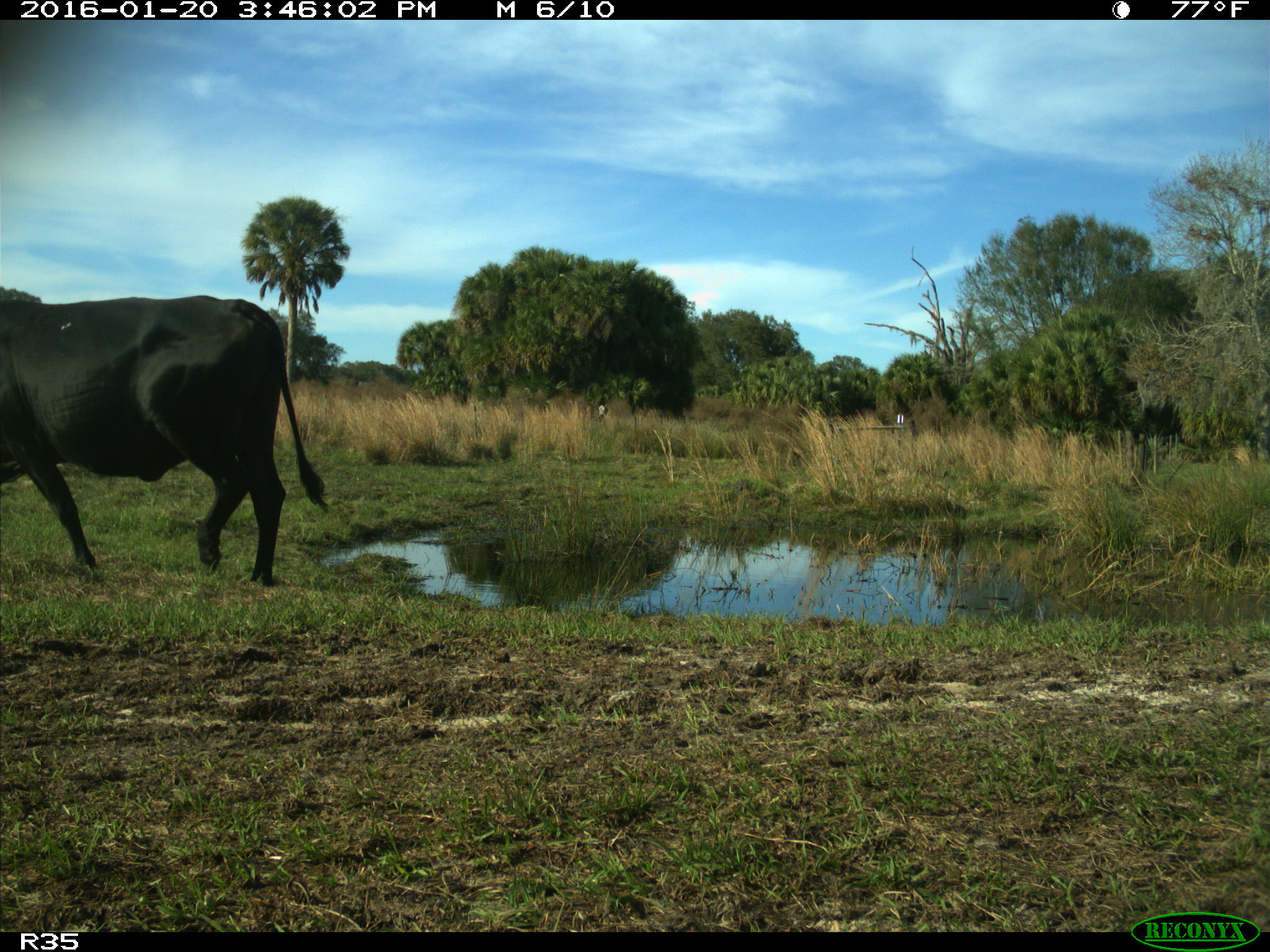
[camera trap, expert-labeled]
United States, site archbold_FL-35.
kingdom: Animalia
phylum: Chordata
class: Mammalia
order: Artiodactyla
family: Bovidae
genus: Bos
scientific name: Bos taurus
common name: domestic cow